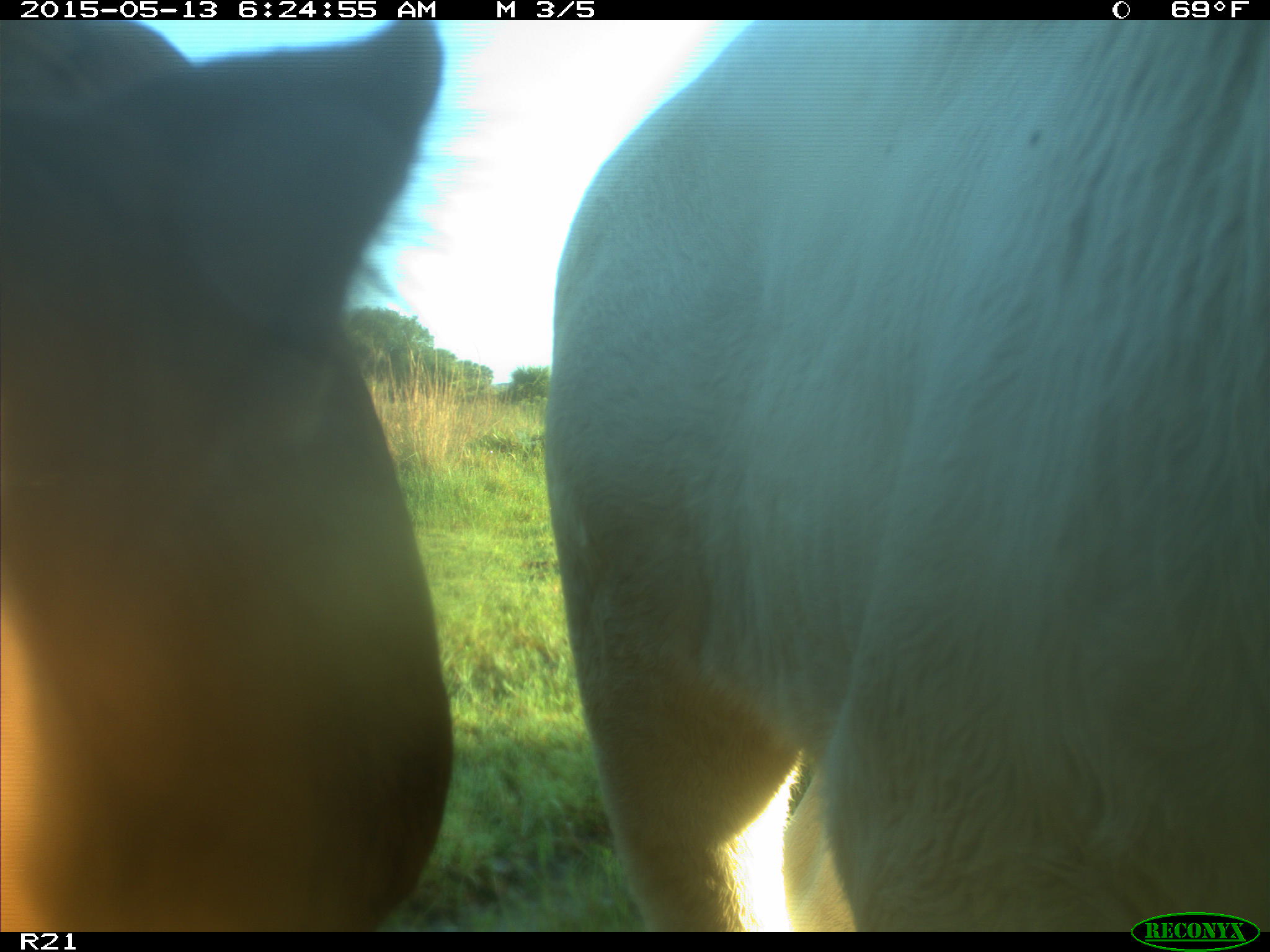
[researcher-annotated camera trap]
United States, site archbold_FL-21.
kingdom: Animalia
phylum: Chordata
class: Mammalia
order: Artiodactyla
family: Bovidae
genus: Bos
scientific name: Bos taurus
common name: domestic cow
Bos taurus (domestic cow).